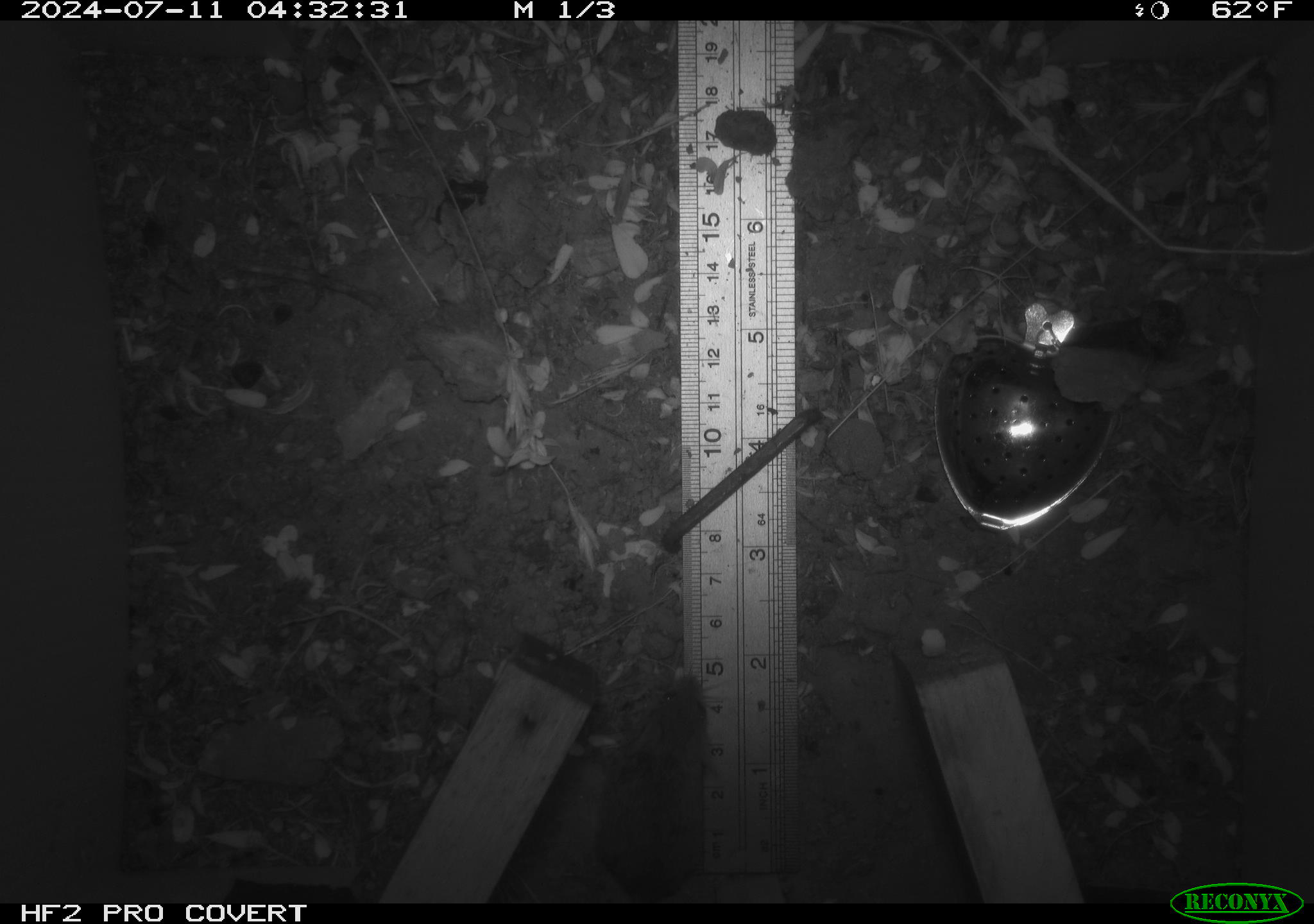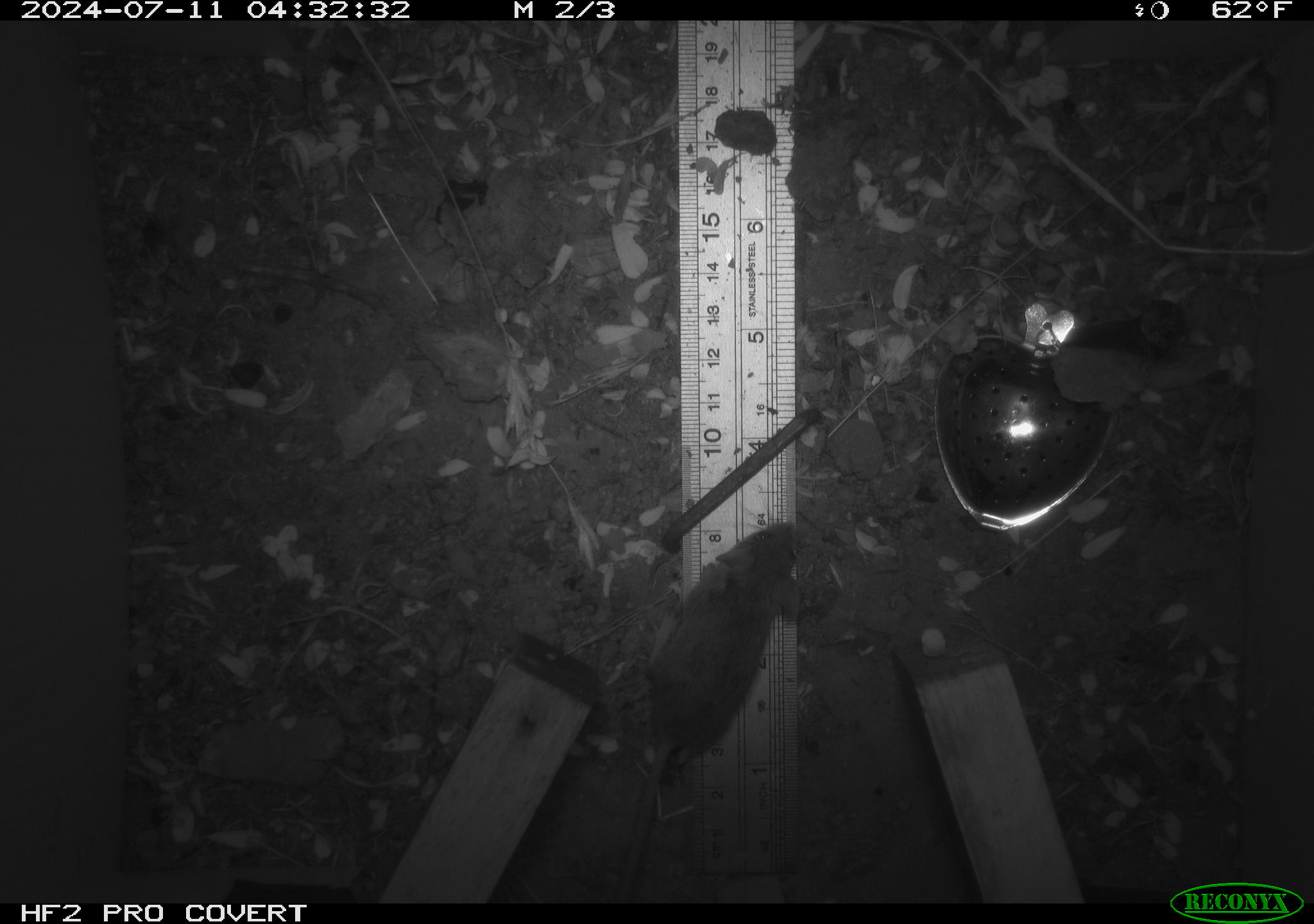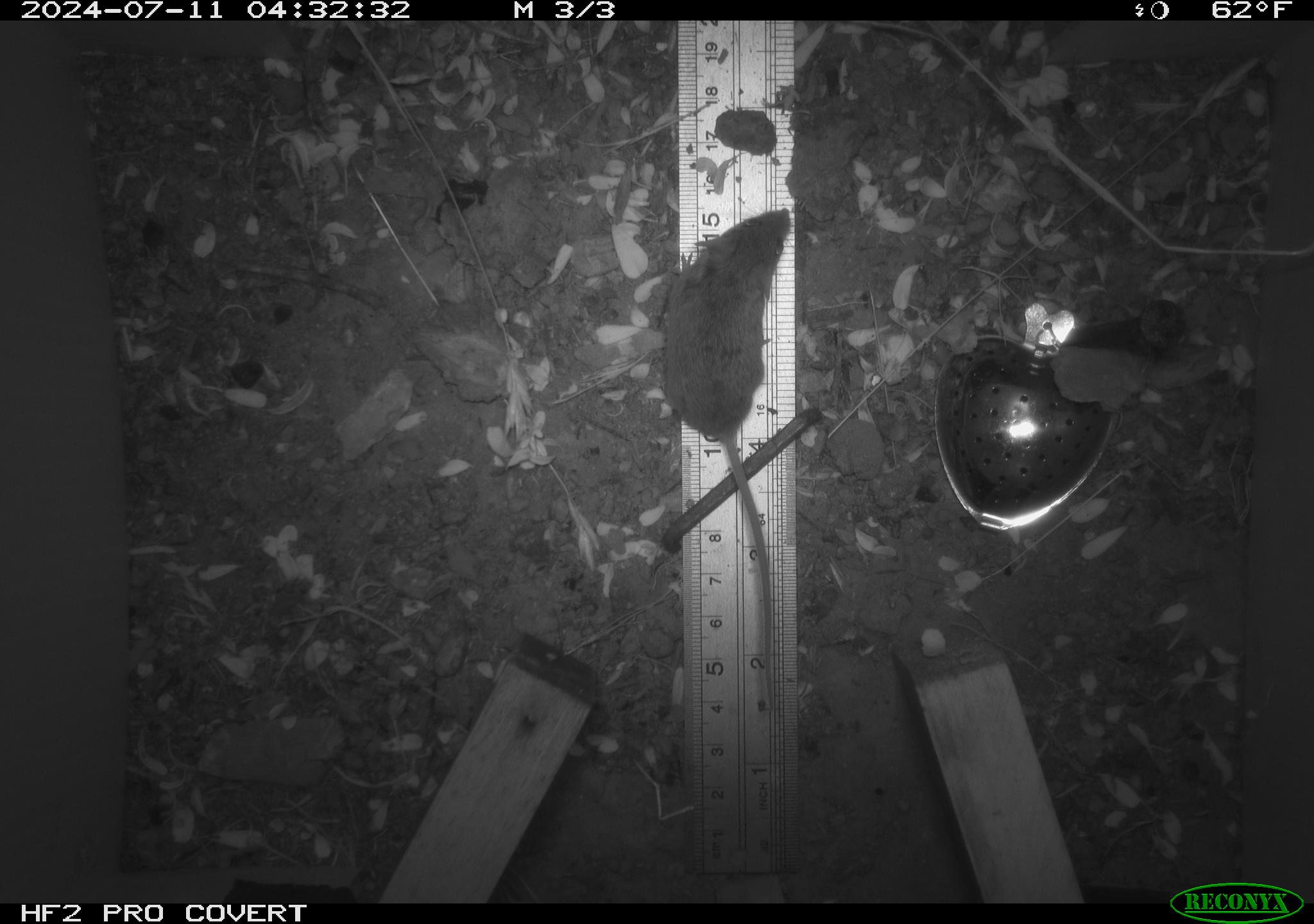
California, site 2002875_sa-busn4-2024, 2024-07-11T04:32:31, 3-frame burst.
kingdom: Animalia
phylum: Chordata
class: Mammalia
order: Rodentia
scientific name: Rodentia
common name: rodent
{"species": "rodent (Rodentia)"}